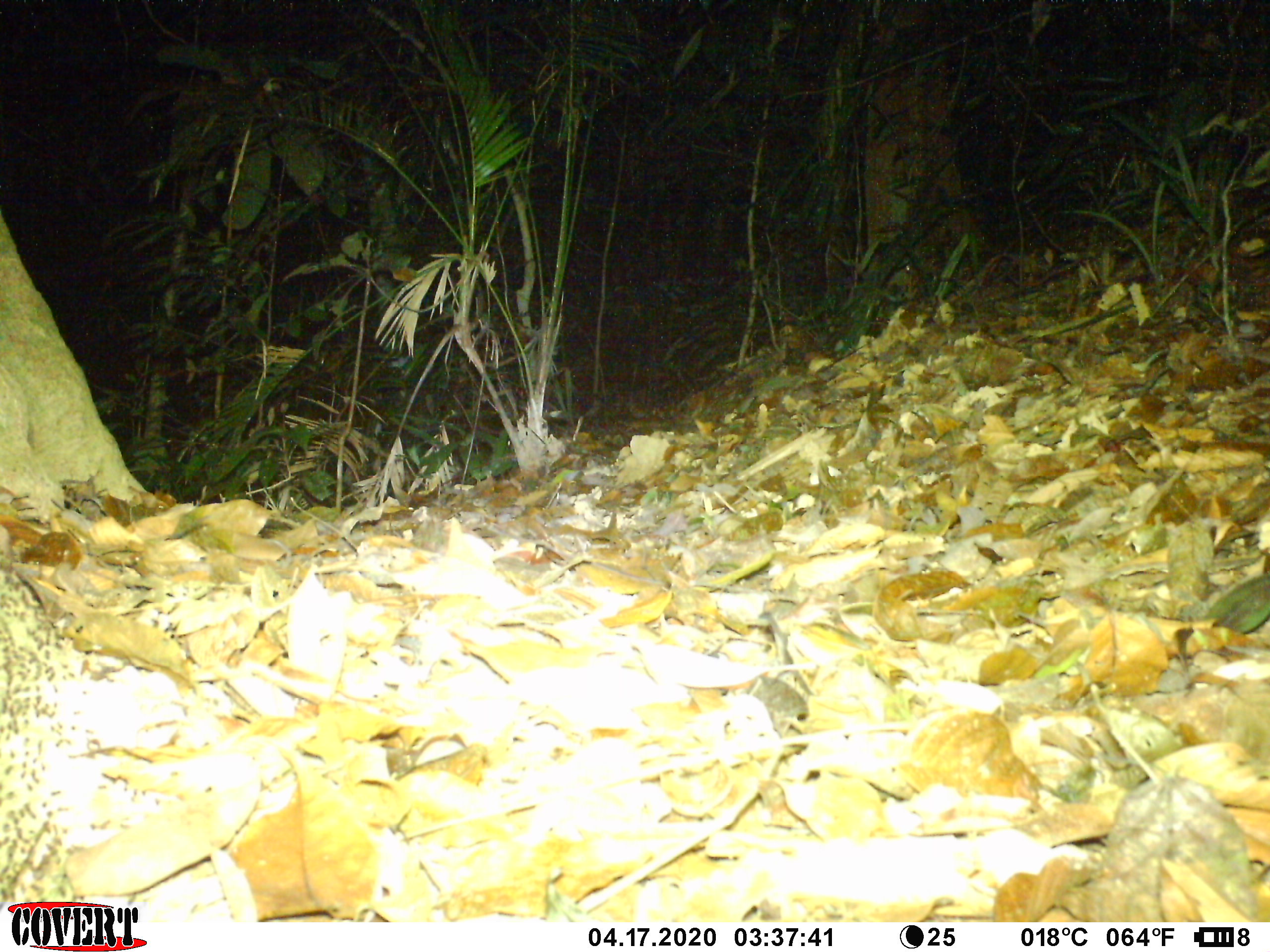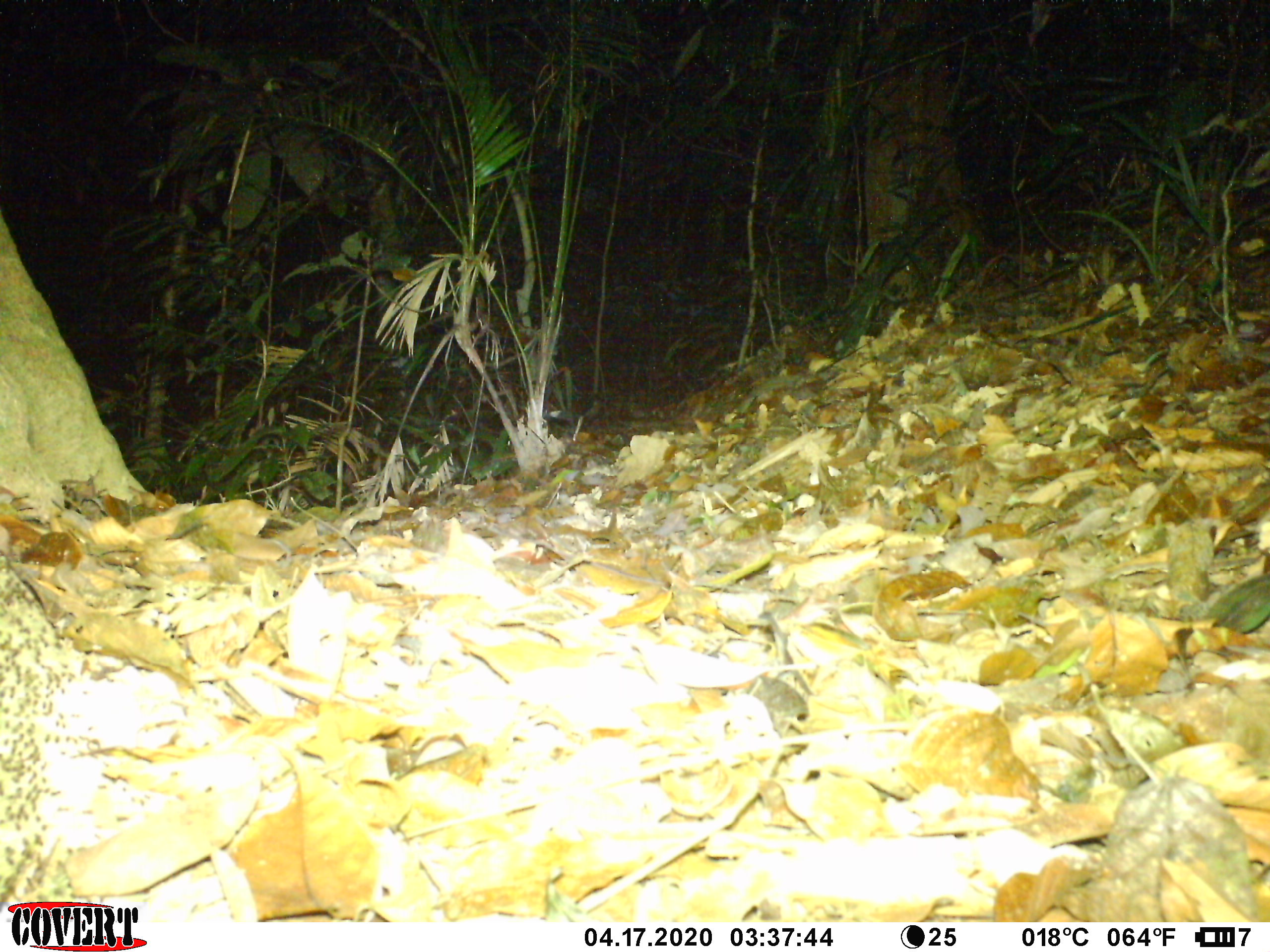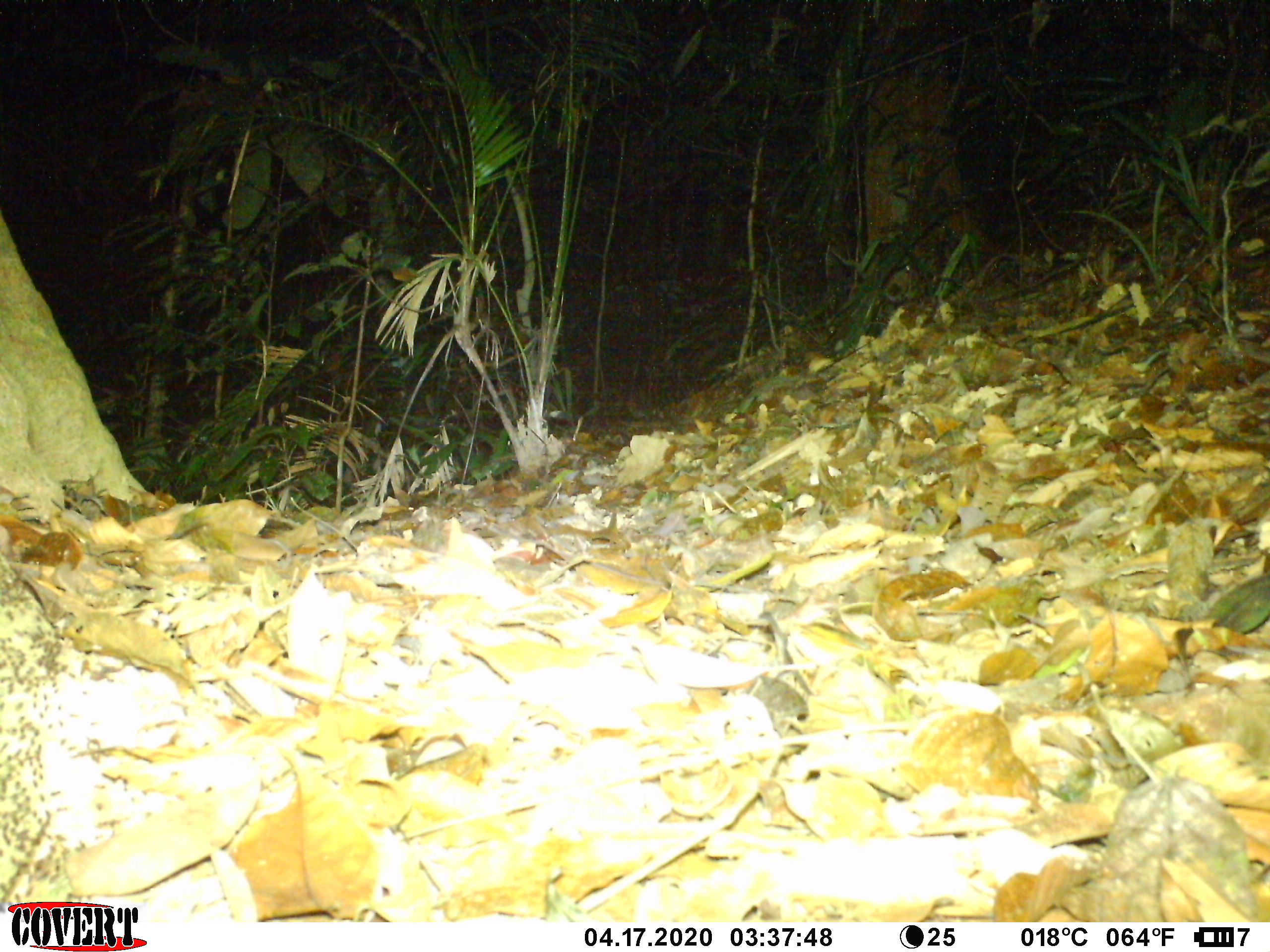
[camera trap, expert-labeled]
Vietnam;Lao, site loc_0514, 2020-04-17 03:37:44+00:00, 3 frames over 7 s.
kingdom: Animalia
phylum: Arthropoda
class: Insecta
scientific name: Insecta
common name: insect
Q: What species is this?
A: Insect (Insecta).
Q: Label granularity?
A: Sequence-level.